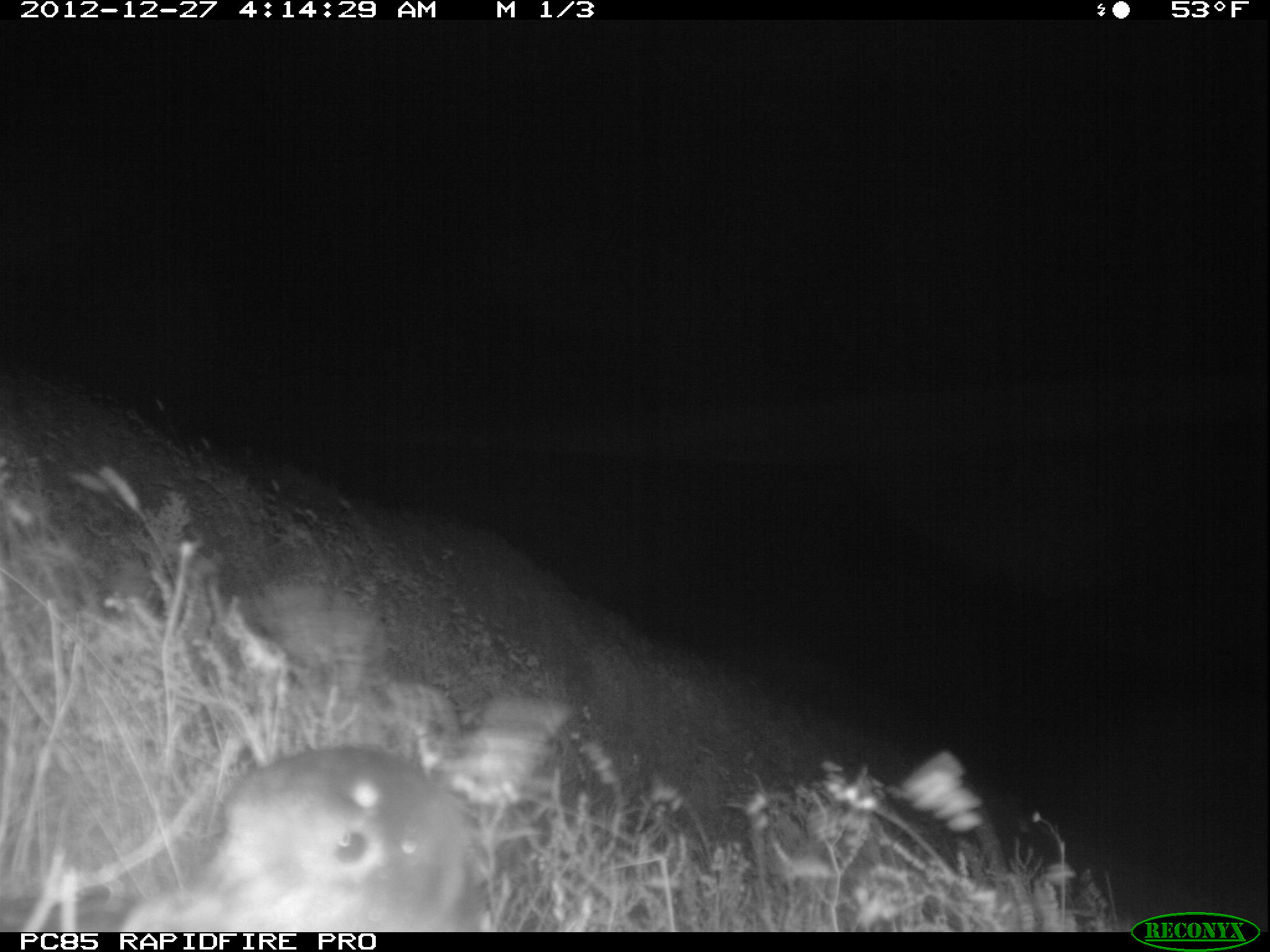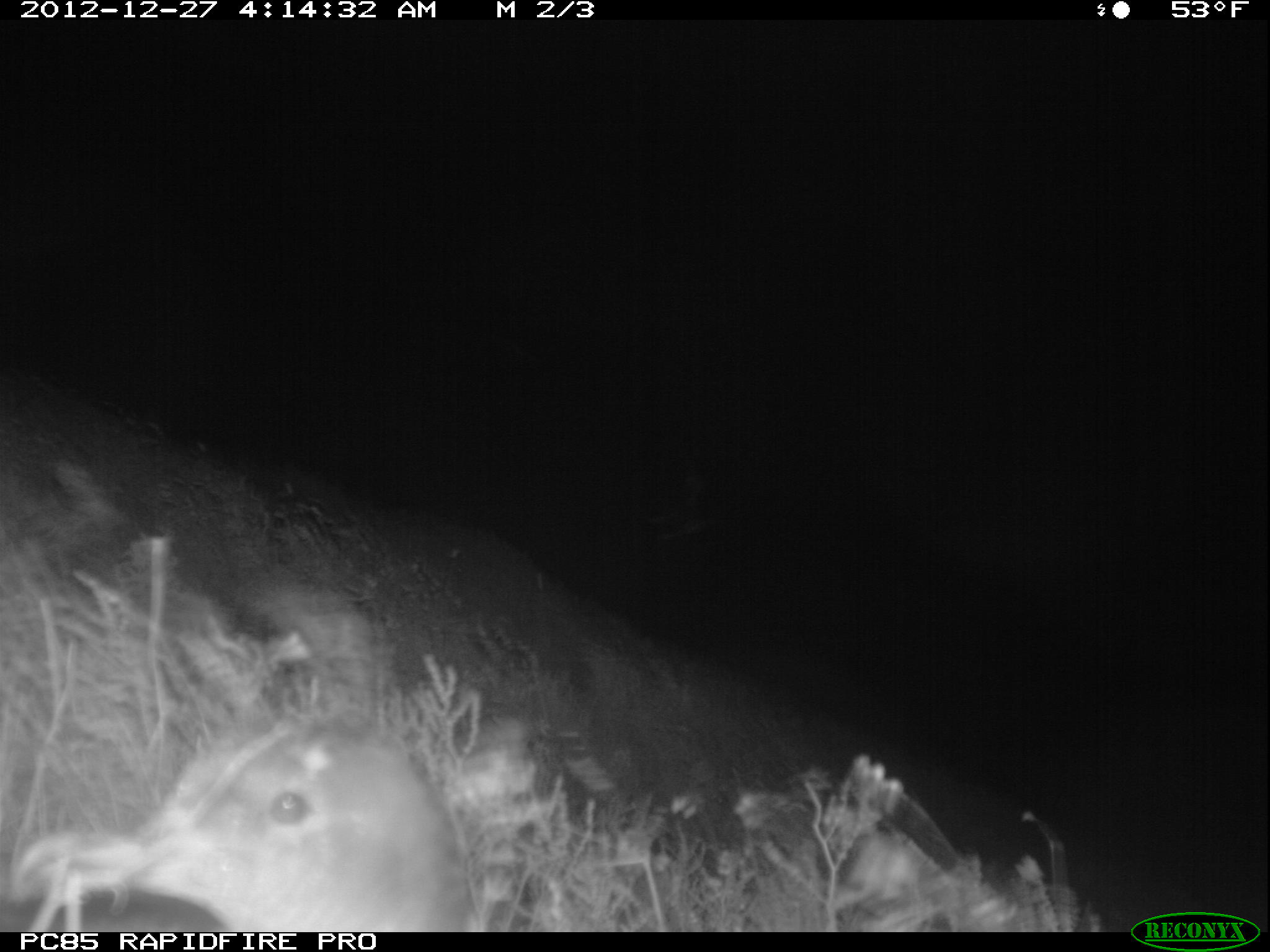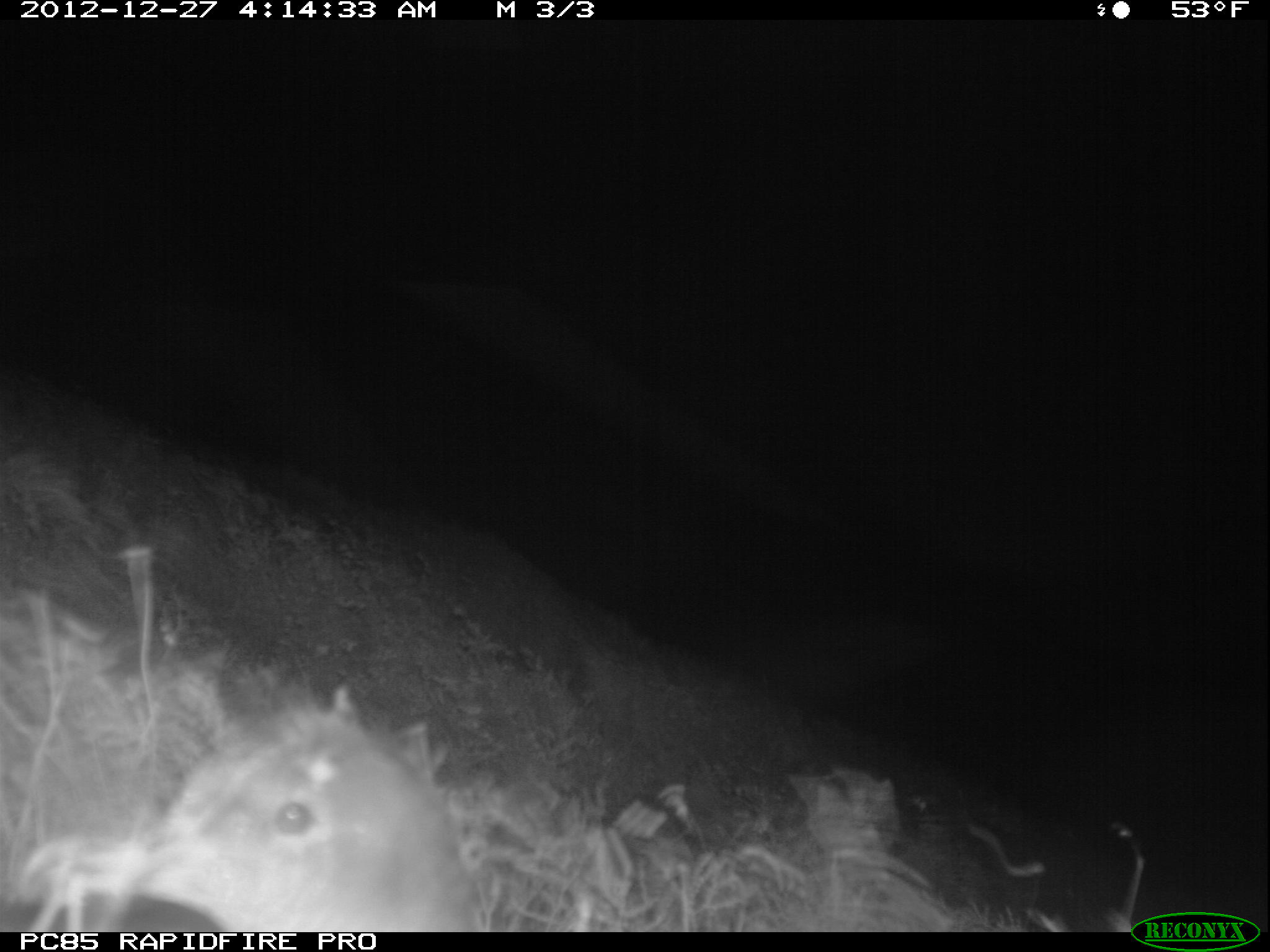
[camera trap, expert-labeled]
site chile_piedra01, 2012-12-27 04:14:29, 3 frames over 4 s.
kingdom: Animalia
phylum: Chordata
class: Aves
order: Procellariiformes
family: Procellariidae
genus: Calonectris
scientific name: Calonectris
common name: shearwater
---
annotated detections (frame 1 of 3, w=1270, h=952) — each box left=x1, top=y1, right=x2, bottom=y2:
shearwater: left=100, top=743, right=497, bottom=934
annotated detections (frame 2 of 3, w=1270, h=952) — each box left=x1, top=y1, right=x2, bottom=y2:
shearwater: left=15, top=717, right=476, bottom=935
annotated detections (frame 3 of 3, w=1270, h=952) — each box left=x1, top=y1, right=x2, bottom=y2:
shearwater: left=29, top=700, right=476, bottom=935